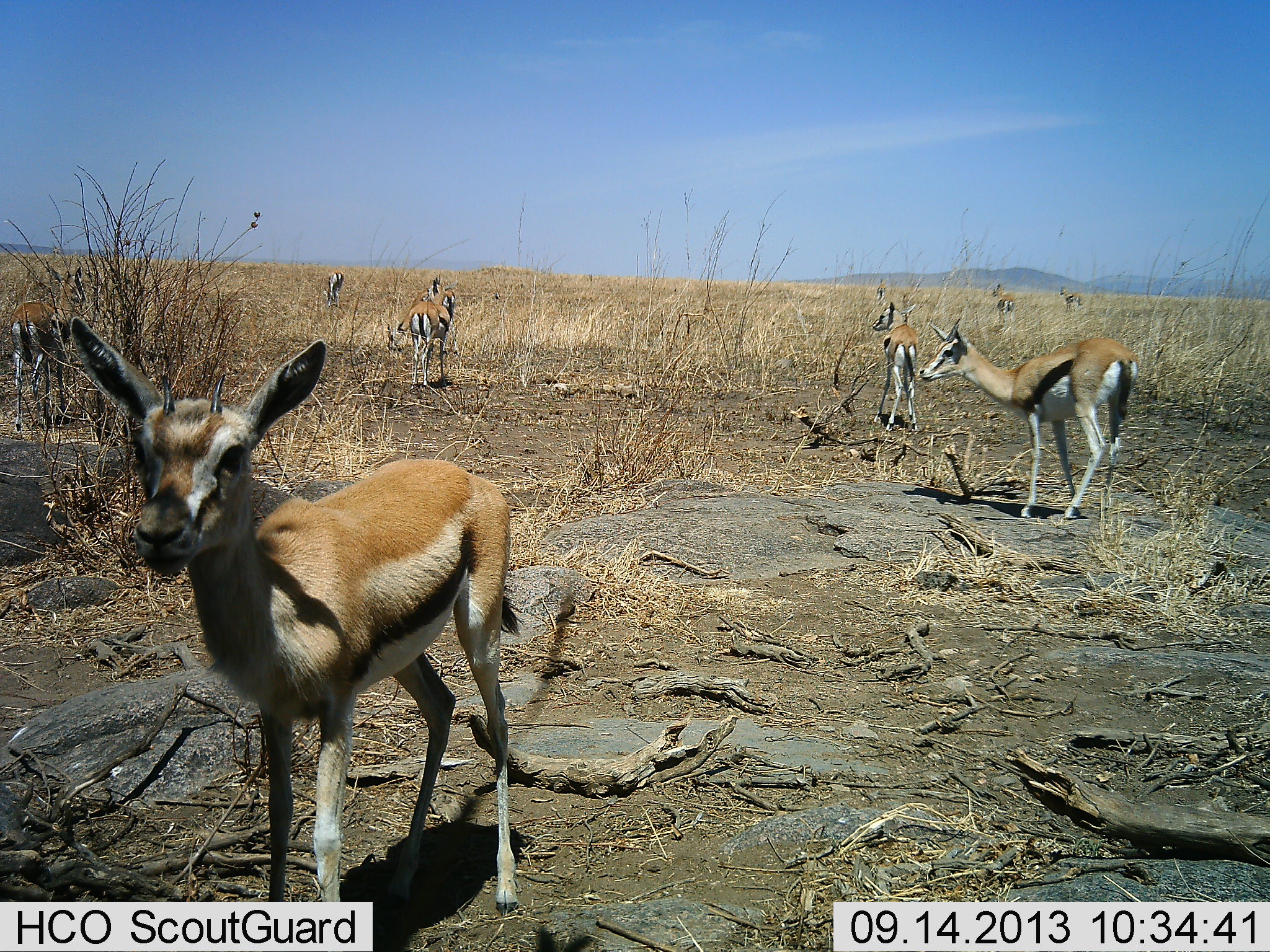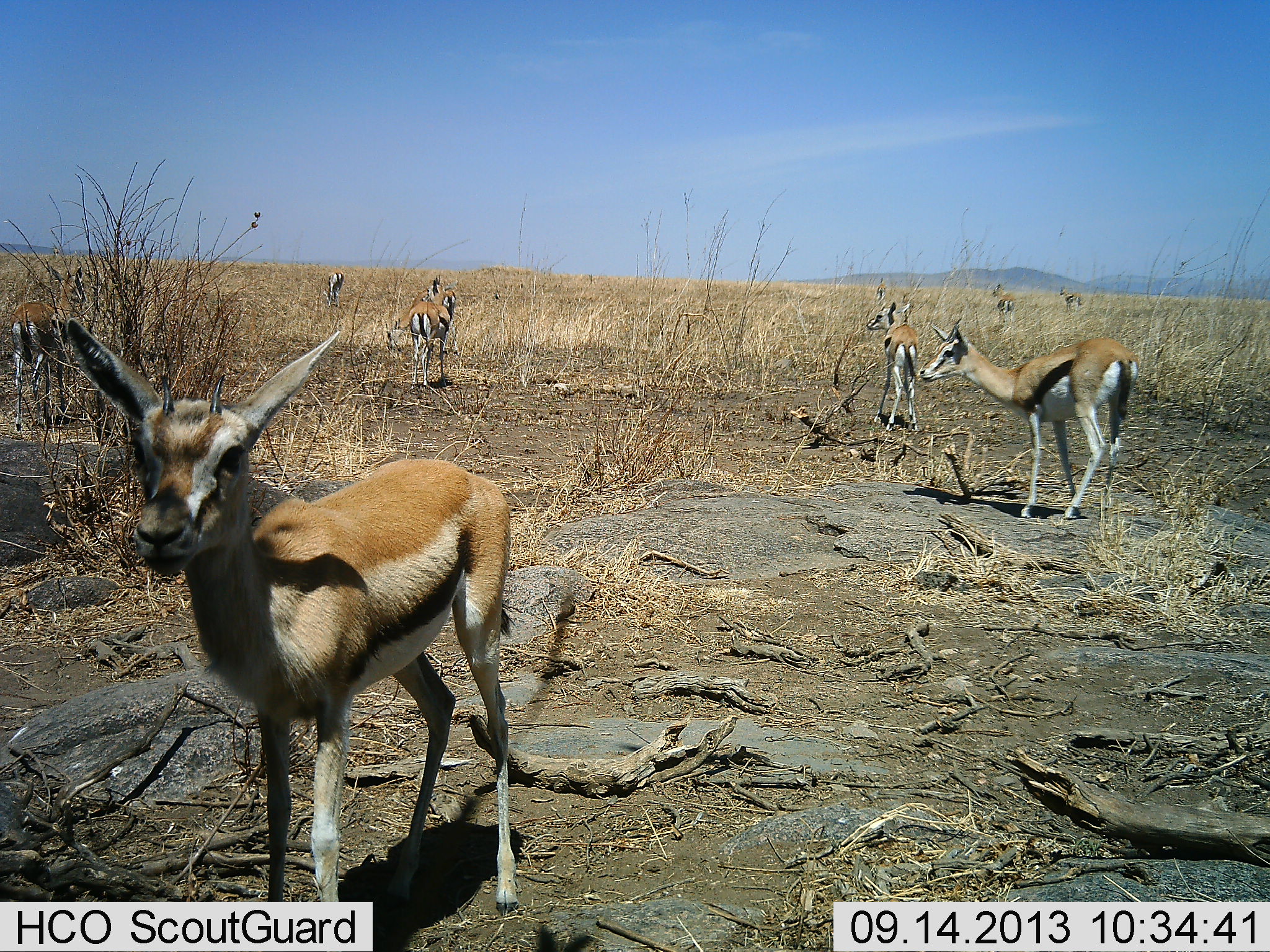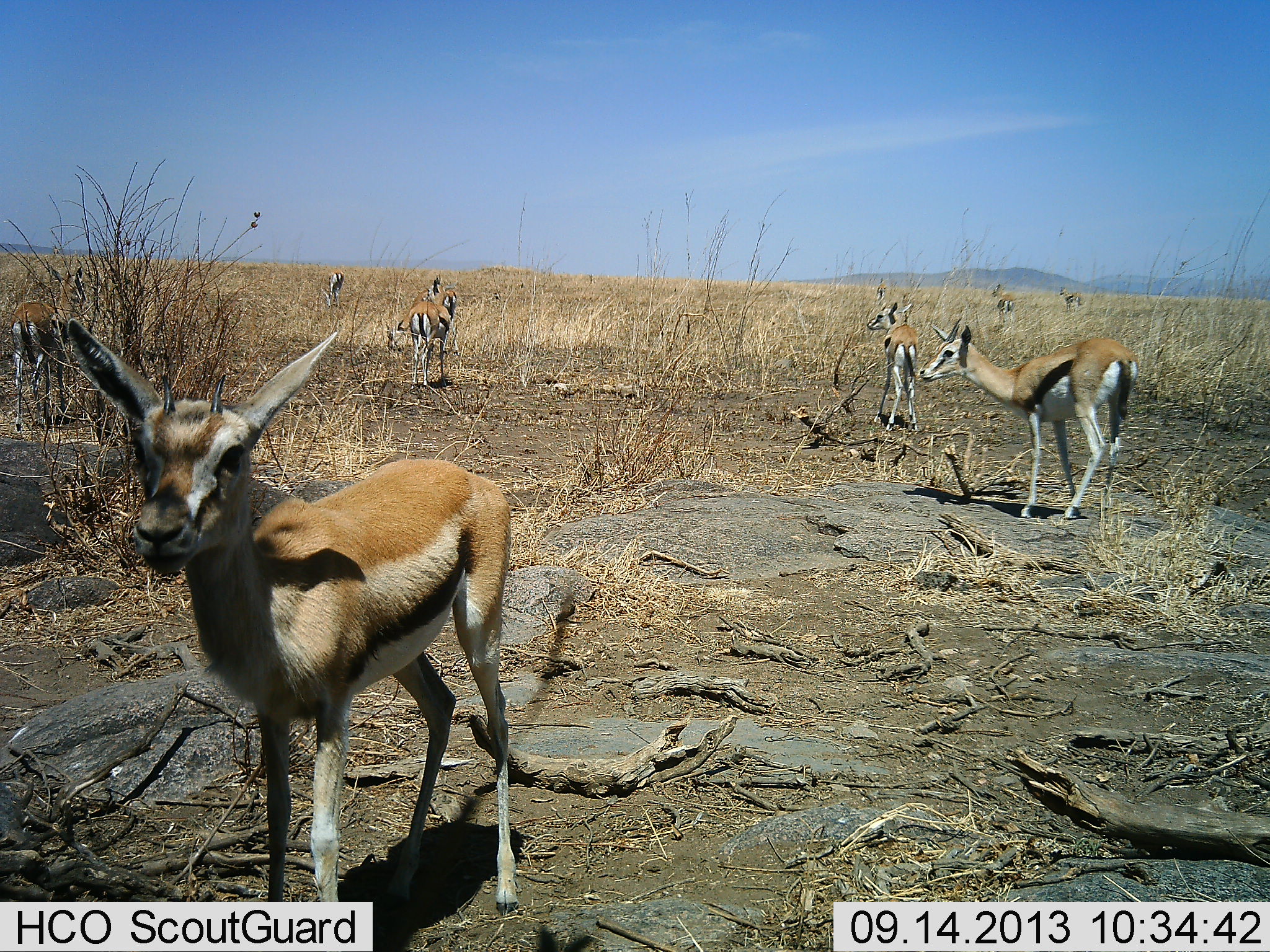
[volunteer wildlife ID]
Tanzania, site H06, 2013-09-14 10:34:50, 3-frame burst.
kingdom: Animalia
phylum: Chordata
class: Mammalia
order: Artiodactyla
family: Bovidae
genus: Eudorcas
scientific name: Eudorcas thomsonii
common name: thomson's gazelle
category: gazellethomsons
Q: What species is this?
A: Gazellethomsons (thomson's gazelle) (Eudorcas thomsonii).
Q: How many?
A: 9.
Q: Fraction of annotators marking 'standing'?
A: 90%.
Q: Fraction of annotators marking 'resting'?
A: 10%.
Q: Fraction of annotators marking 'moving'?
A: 5%.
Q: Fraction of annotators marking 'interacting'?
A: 5%.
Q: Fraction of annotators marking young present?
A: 0%.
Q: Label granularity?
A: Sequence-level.